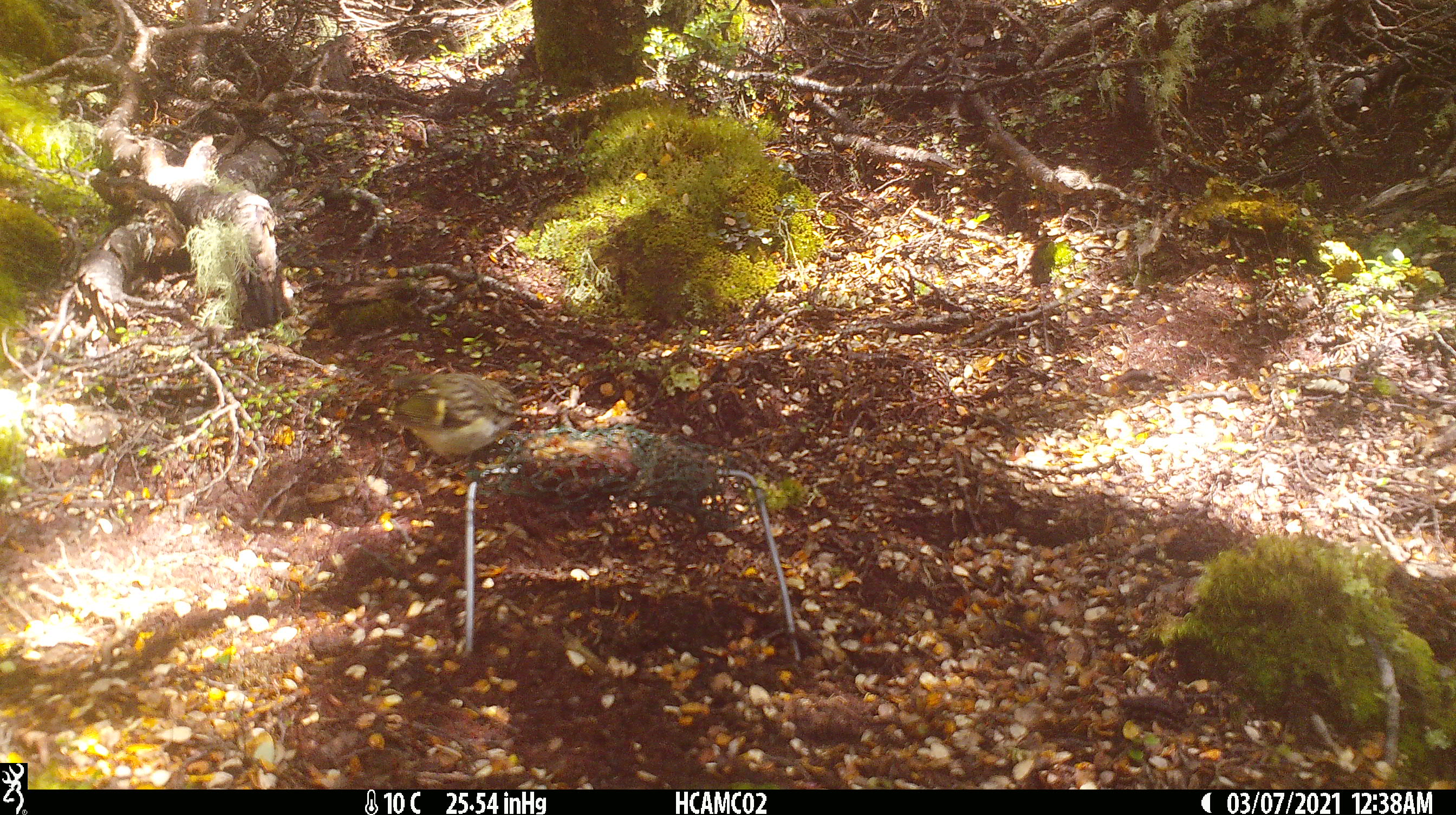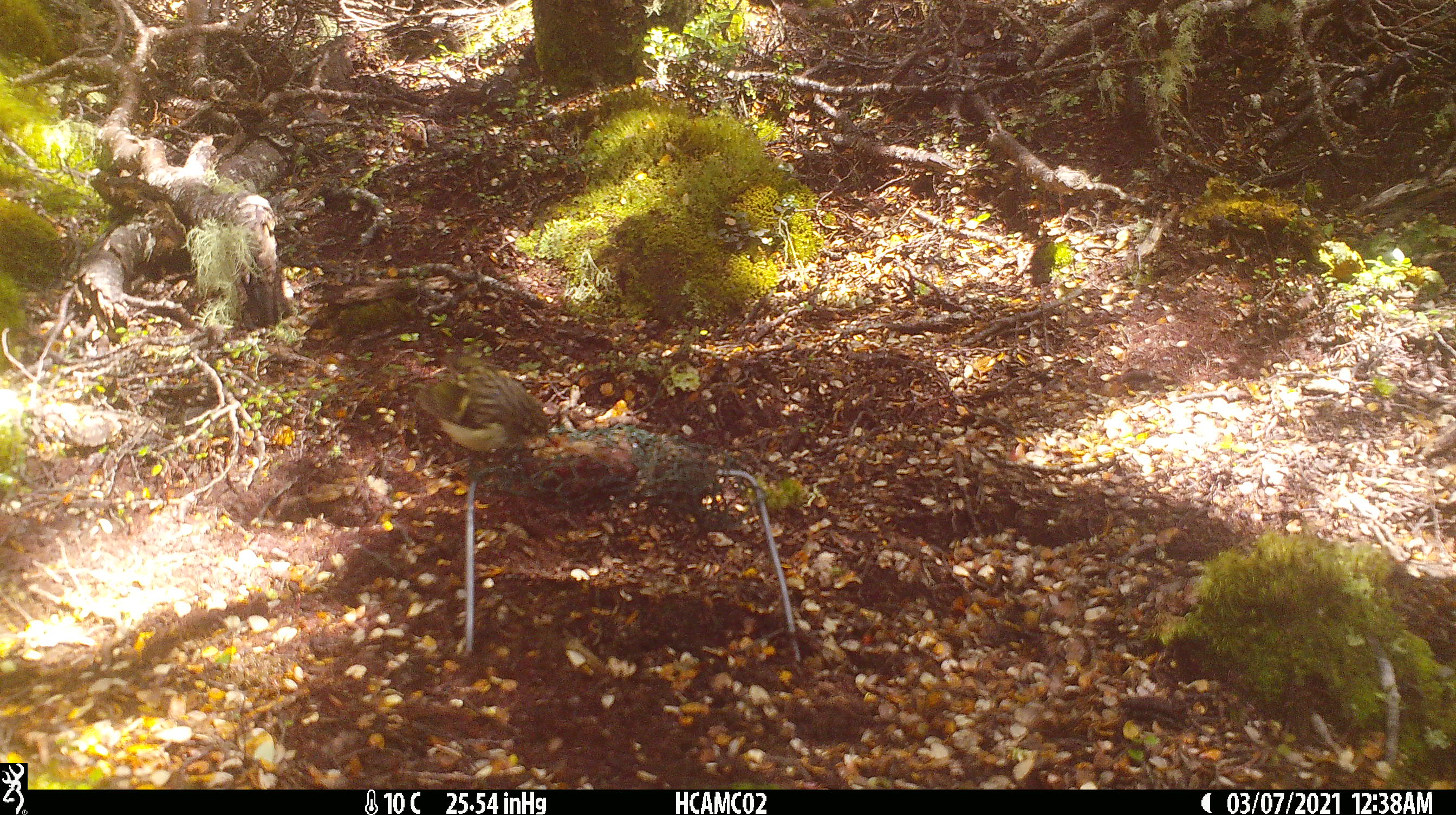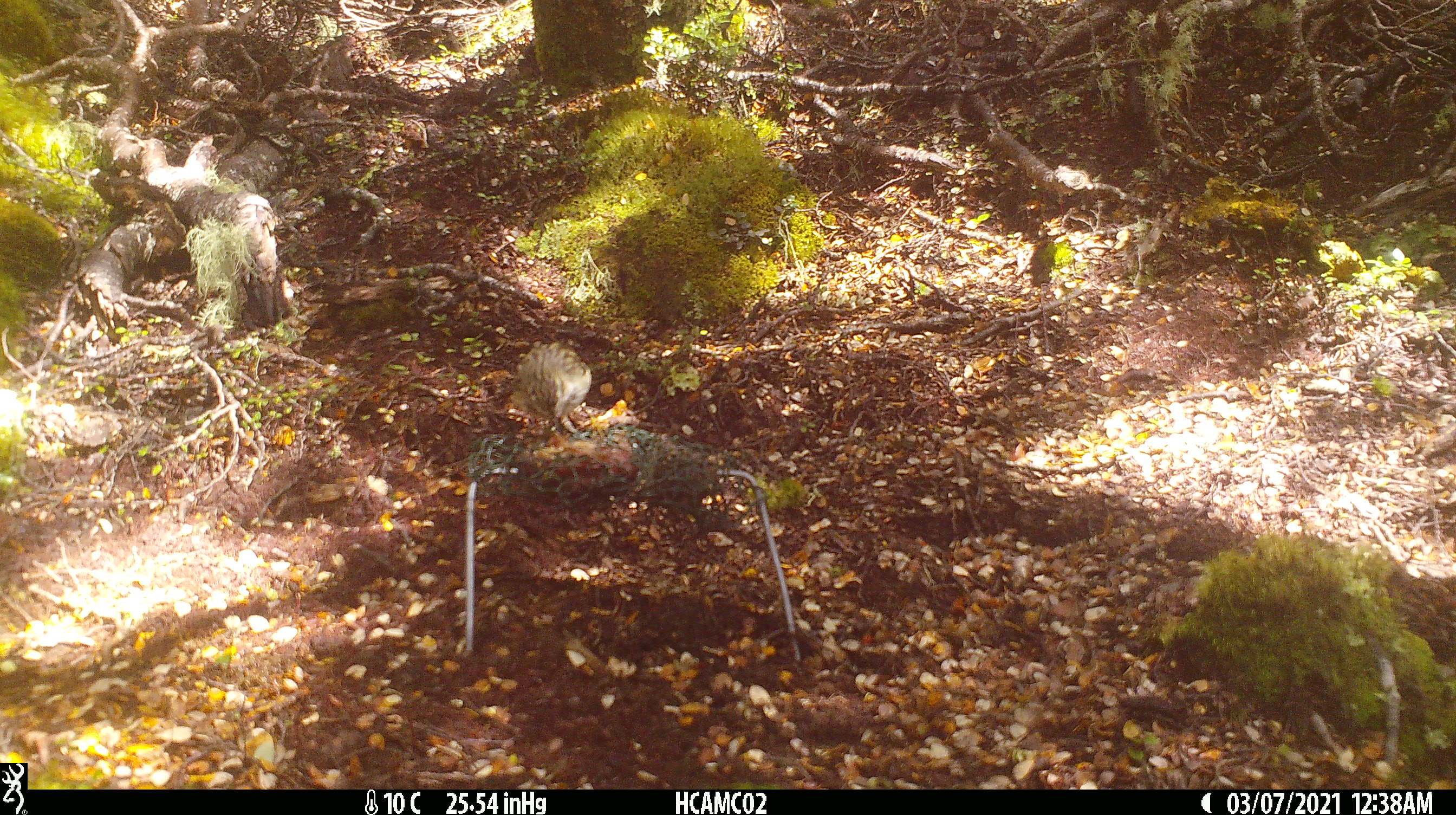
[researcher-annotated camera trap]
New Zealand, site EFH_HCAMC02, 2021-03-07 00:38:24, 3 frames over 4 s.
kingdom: Animalia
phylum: Chordata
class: Aves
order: Passeriformes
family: Acanthisittidae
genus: Acanthisitta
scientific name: Acanthisitta chloris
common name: rifleman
Rifleman (Acanthisitta chloris).